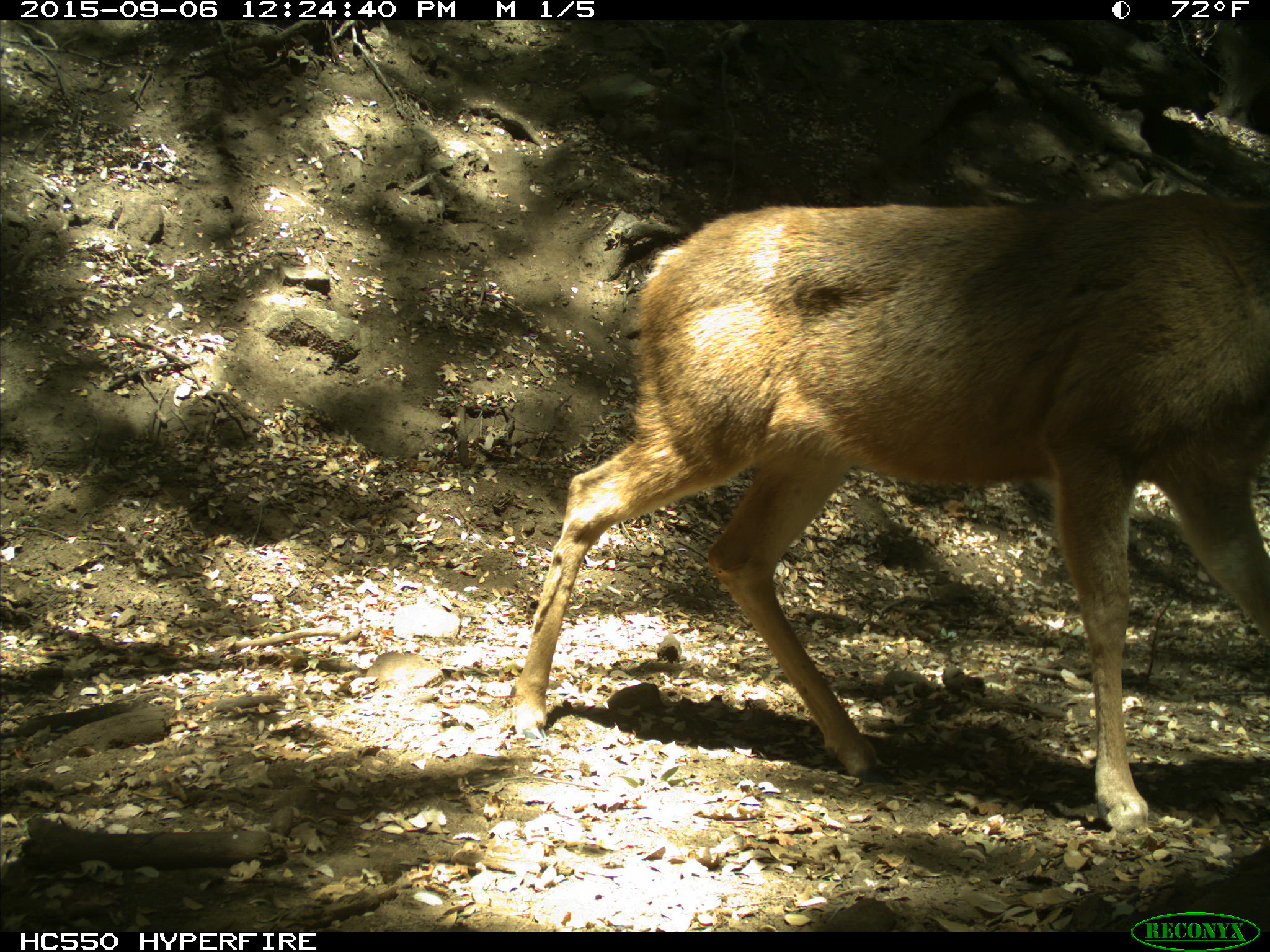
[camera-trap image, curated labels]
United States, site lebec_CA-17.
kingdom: Animalia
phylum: Chordata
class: Mammalia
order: Artiodactyla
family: Cervidae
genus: Odocoileus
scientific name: Odocoileus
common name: deer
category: unidentified deer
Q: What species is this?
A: Unidentified deer (deer) (Odocoileus).